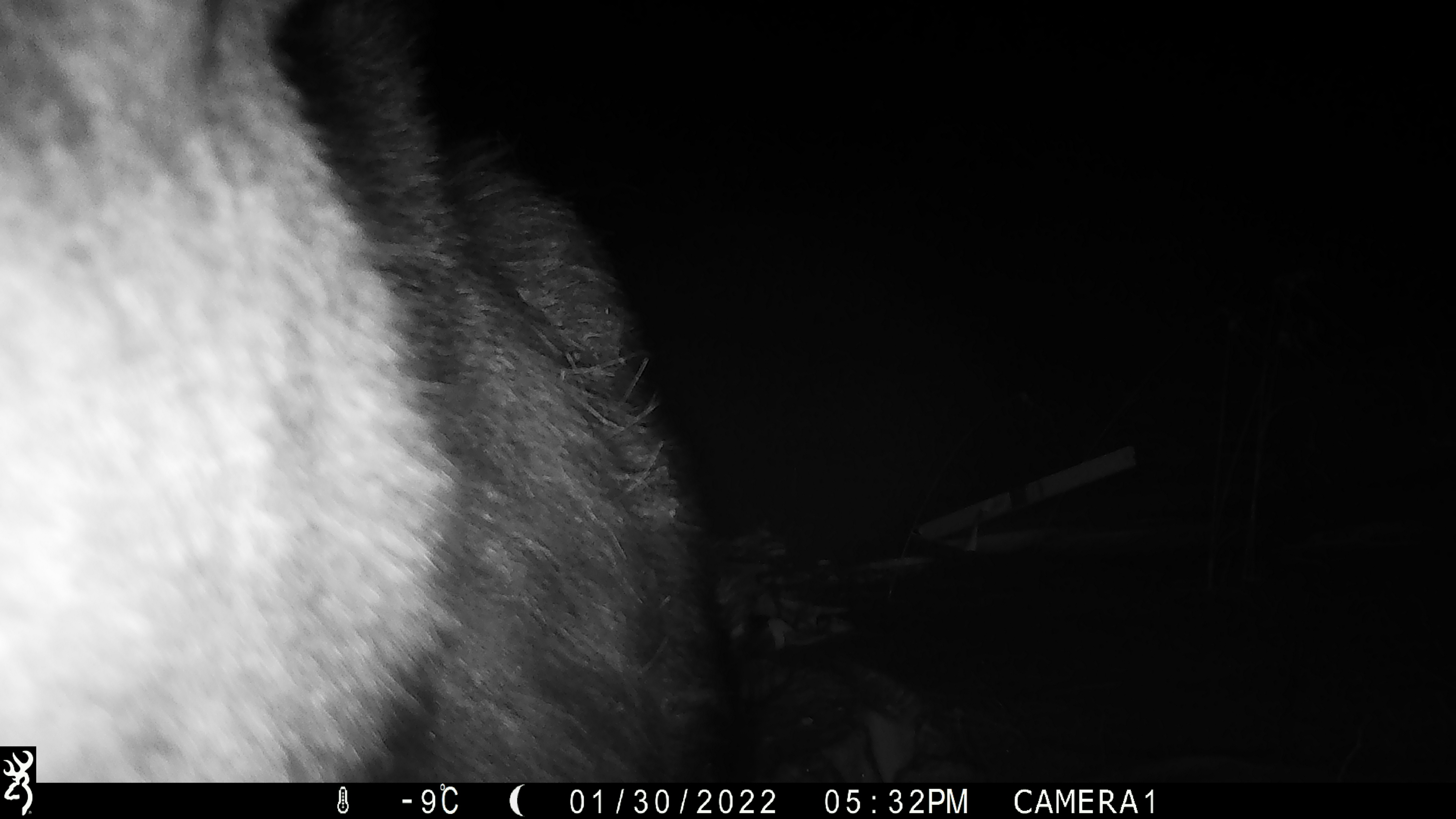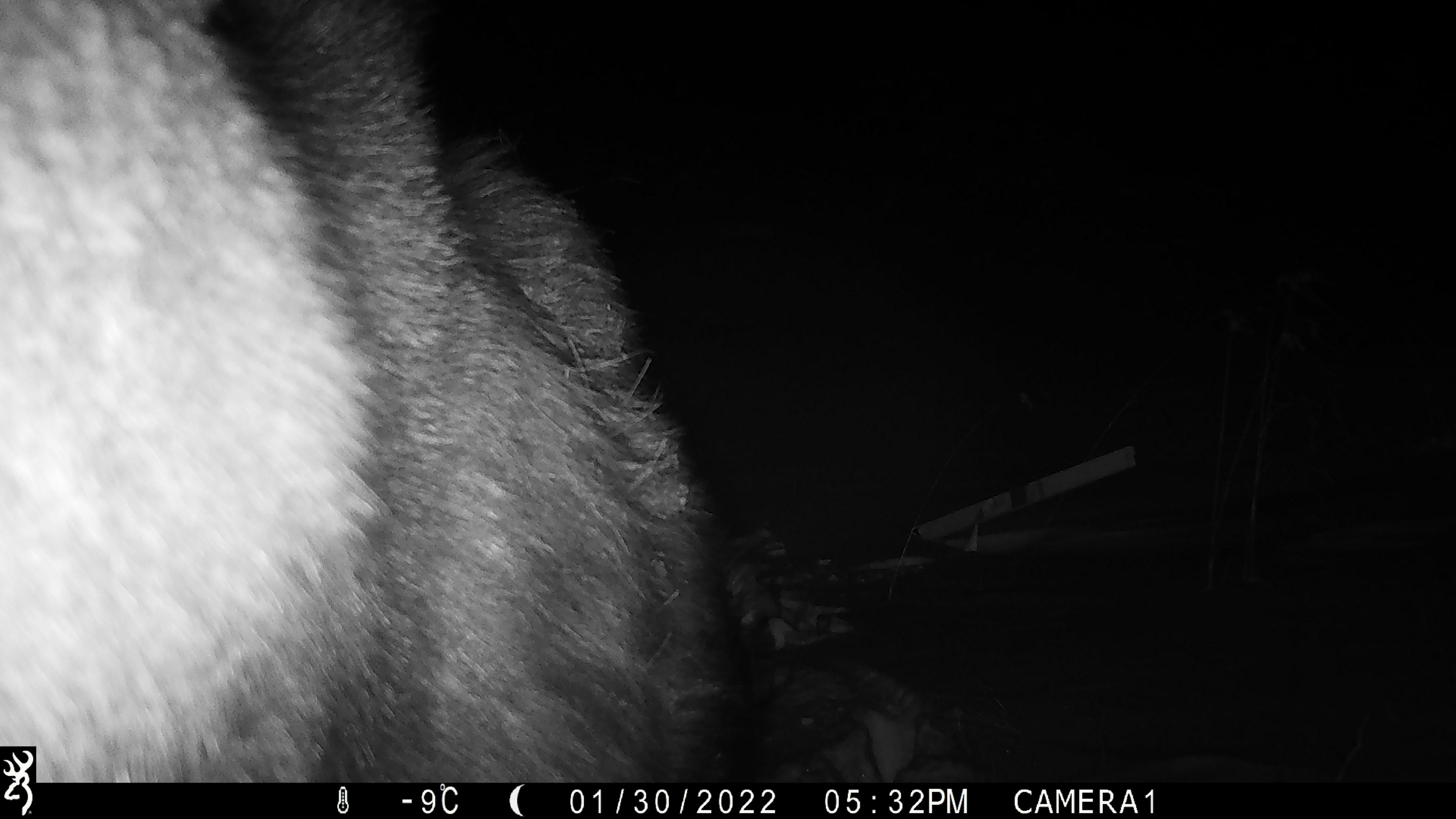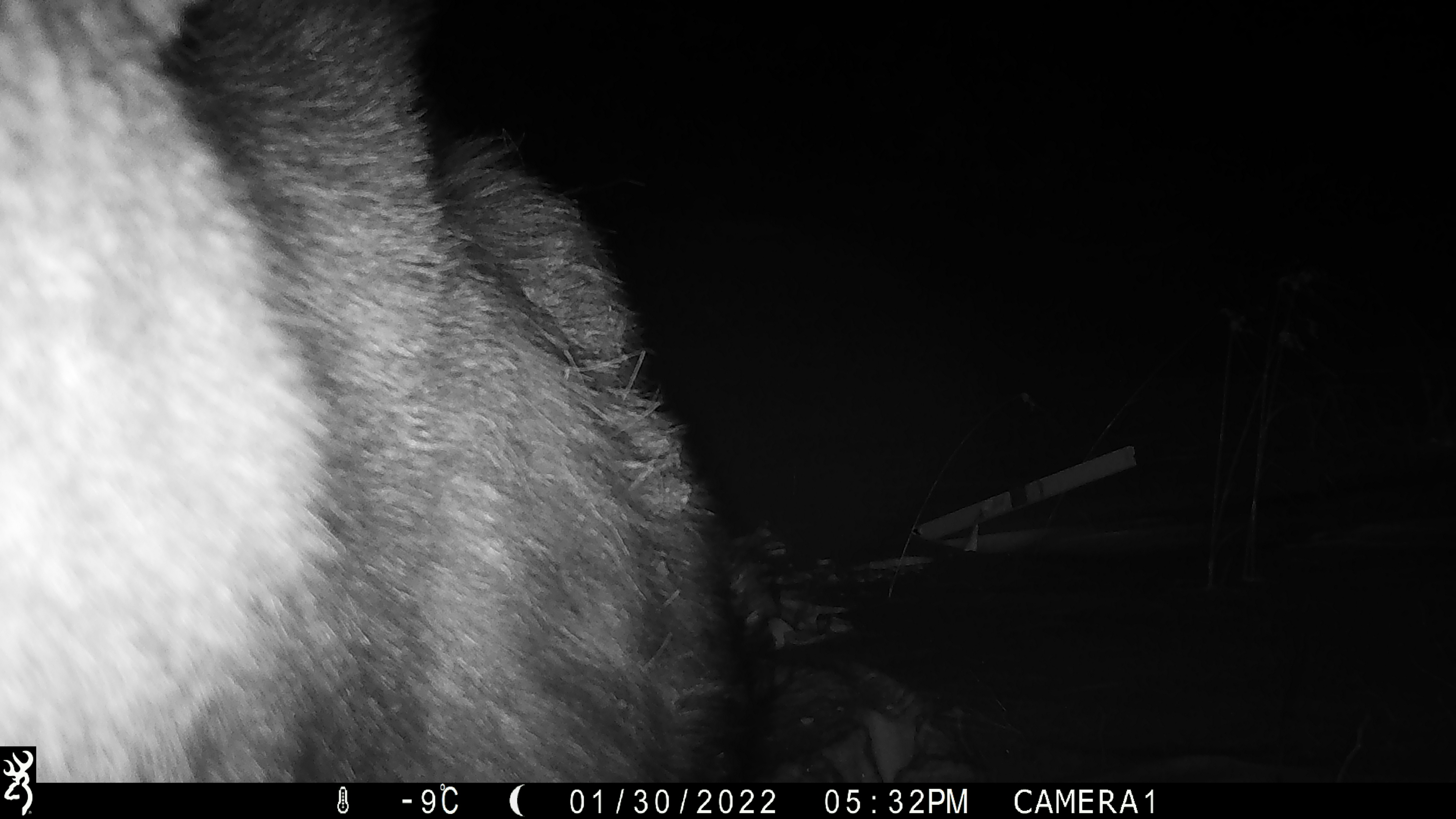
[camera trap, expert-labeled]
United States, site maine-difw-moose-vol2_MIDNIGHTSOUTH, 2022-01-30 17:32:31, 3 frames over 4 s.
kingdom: Animalia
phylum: Chordata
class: Mammalia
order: Artiodactyla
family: Cervidae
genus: Alces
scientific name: Alces alces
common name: moose